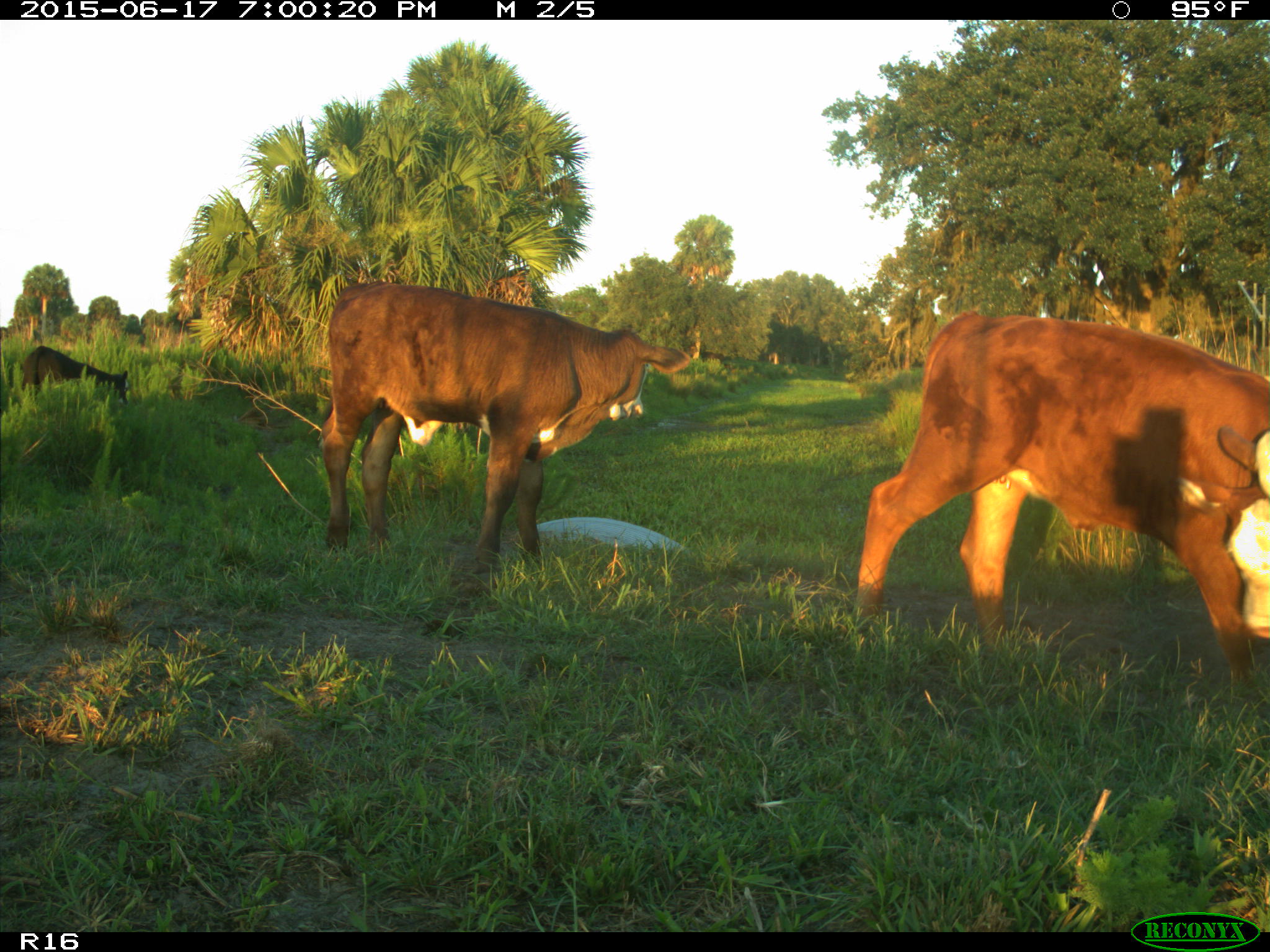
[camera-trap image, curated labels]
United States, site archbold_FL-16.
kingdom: Animalia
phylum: Chordata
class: Mammalia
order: Artiodactyla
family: Bovidae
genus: Bos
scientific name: Bos taurus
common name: domestic cow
Bos taurus (domestic cow).